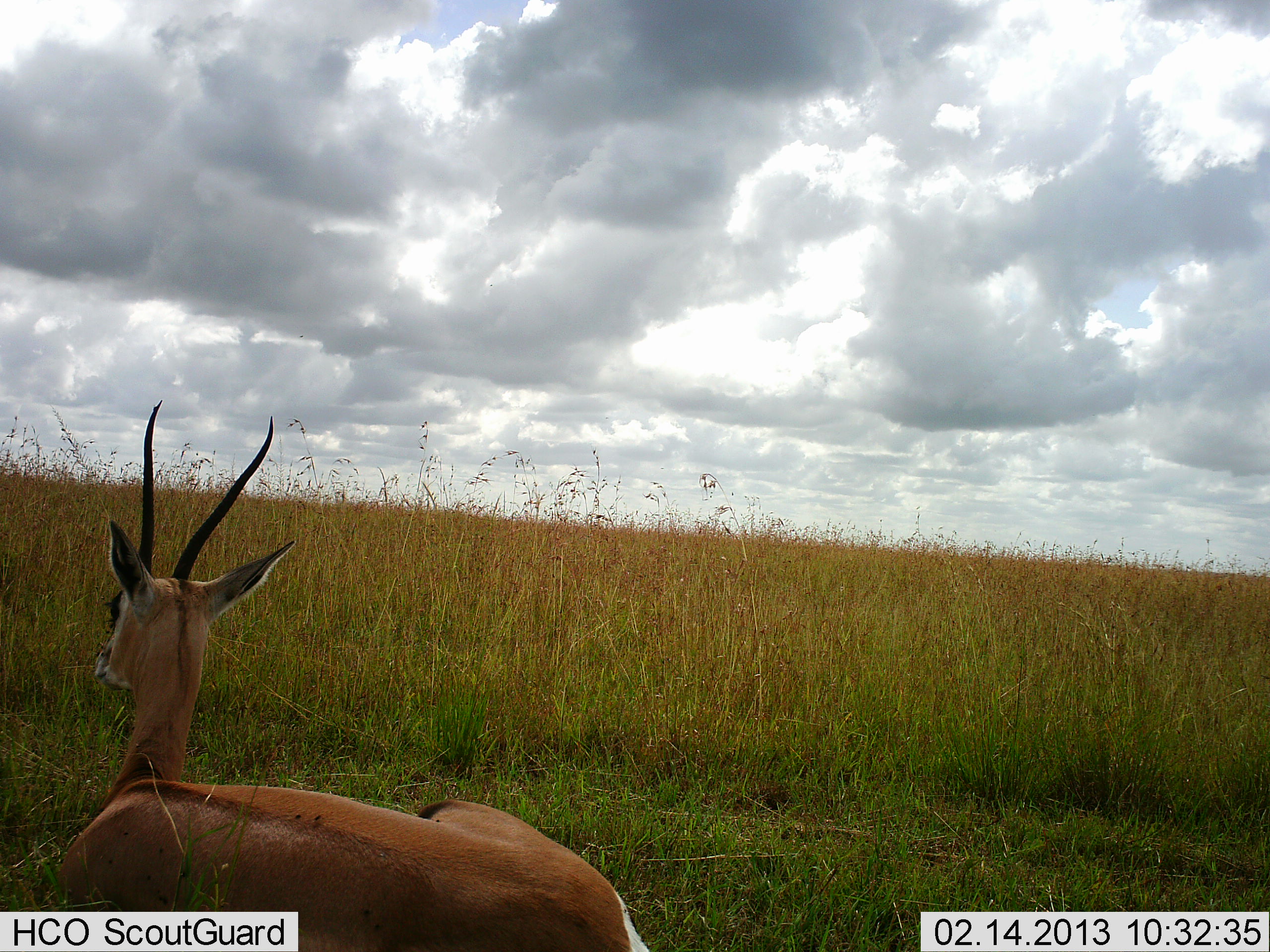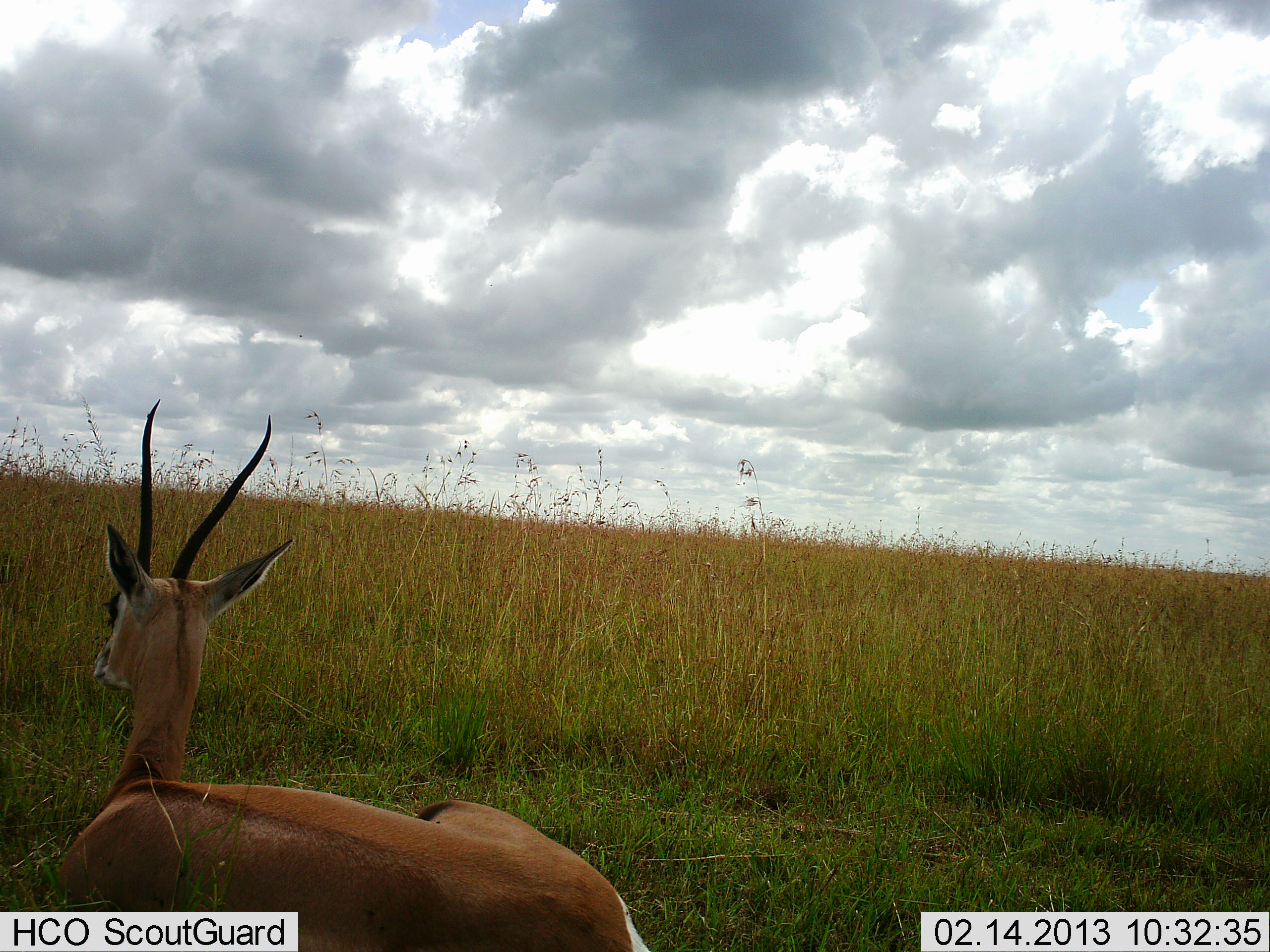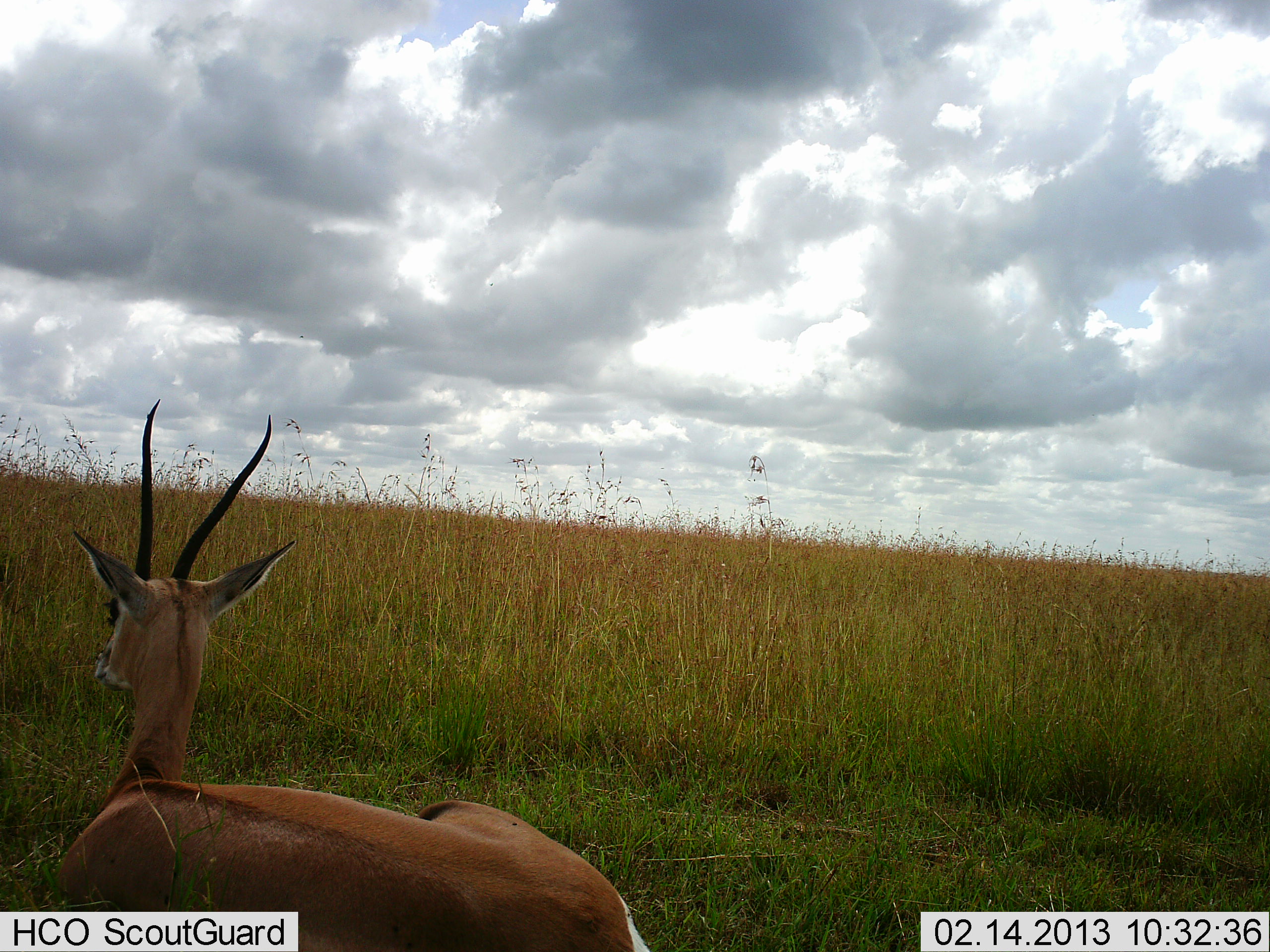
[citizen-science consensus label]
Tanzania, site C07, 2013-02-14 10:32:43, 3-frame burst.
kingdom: Animalia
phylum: Chordata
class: Mammalia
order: Artiodactyla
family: Bovidae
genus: Nanger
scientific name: Nanger granti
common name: grant's gazelle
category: gazellegrants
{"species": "gazellegrants (grant's gazelle) (Nanger granti)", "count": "1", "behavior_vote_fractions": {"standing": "0%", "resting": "100%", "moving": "0%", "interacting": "0%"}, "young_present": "0%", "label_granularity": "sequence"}